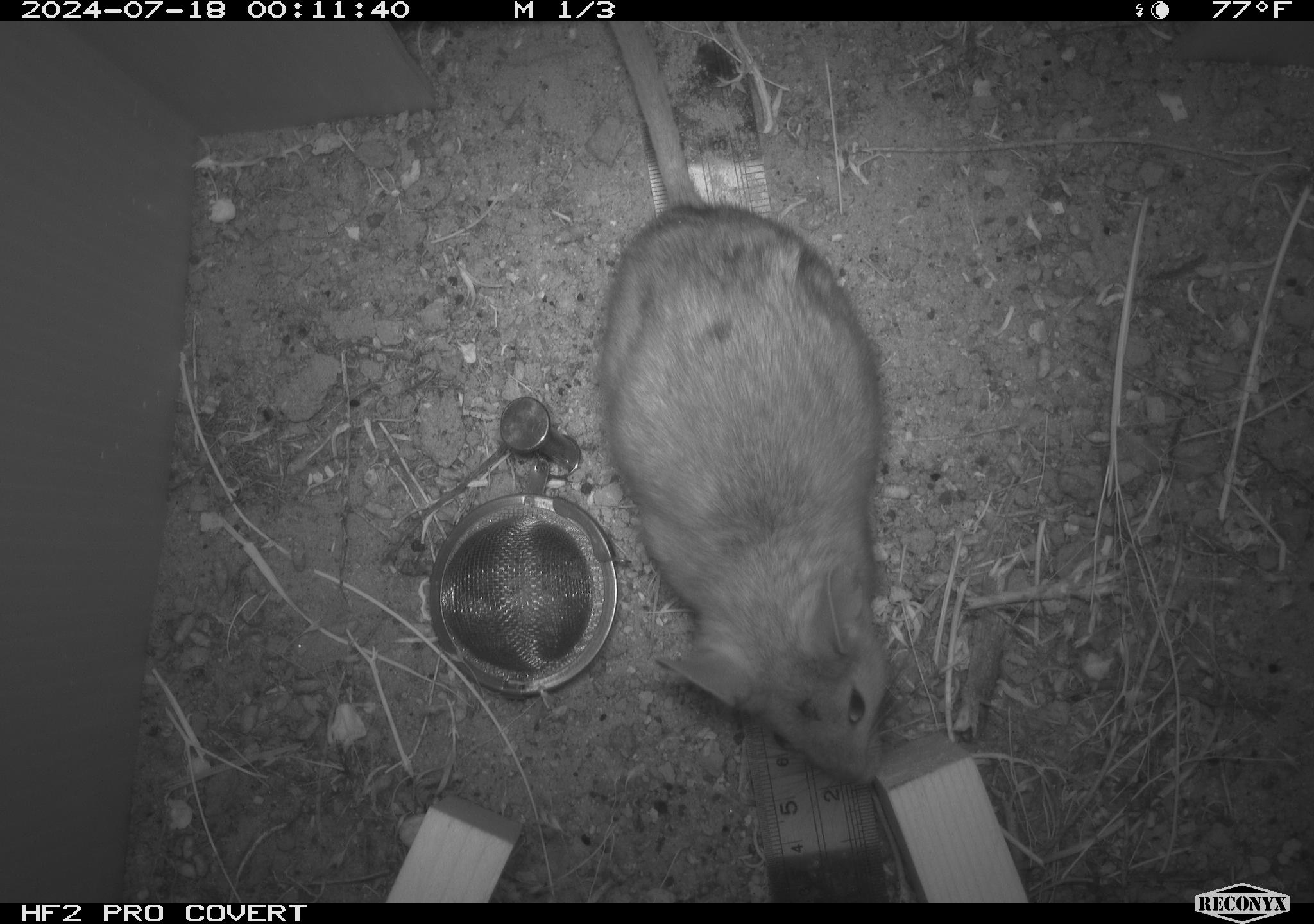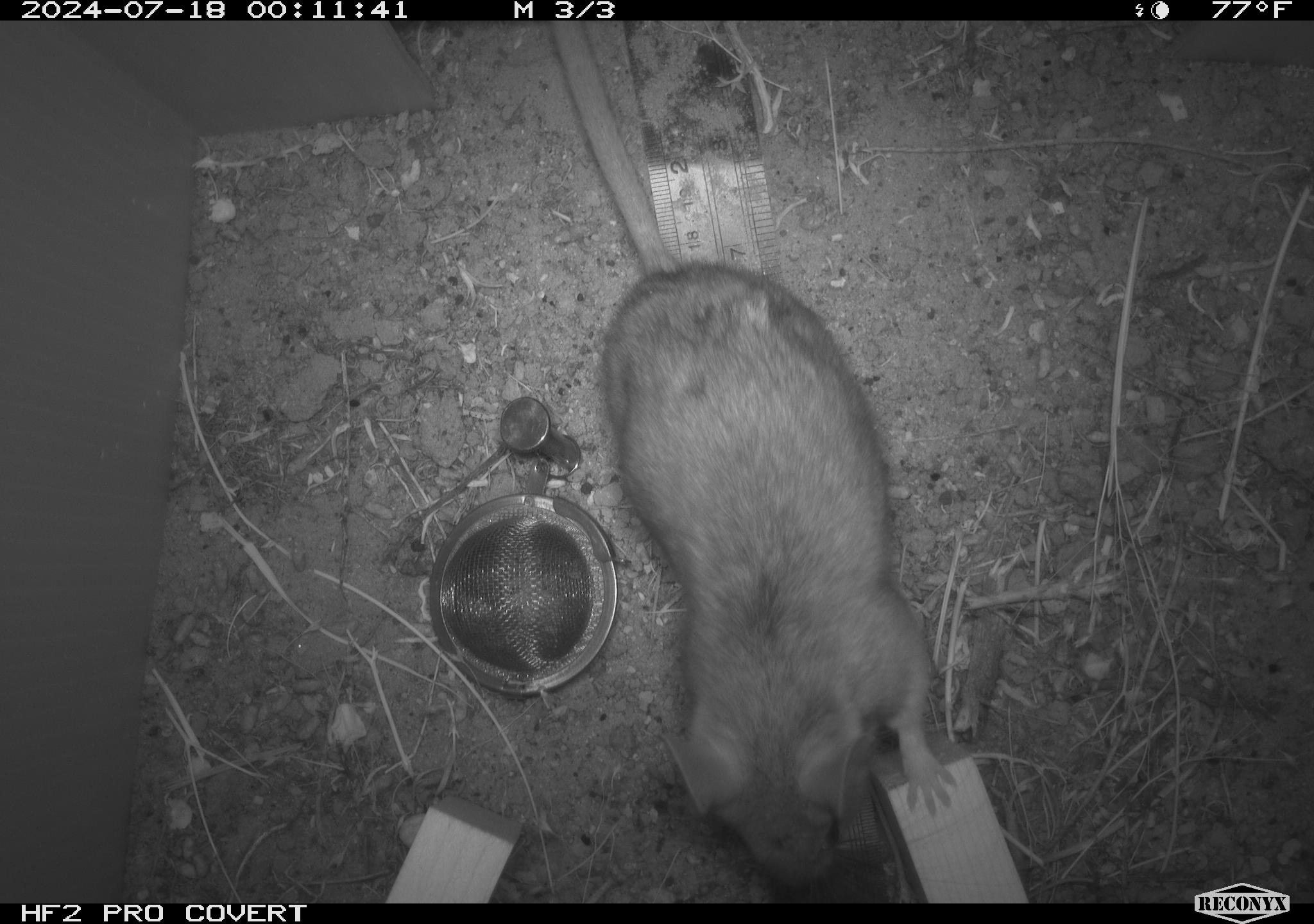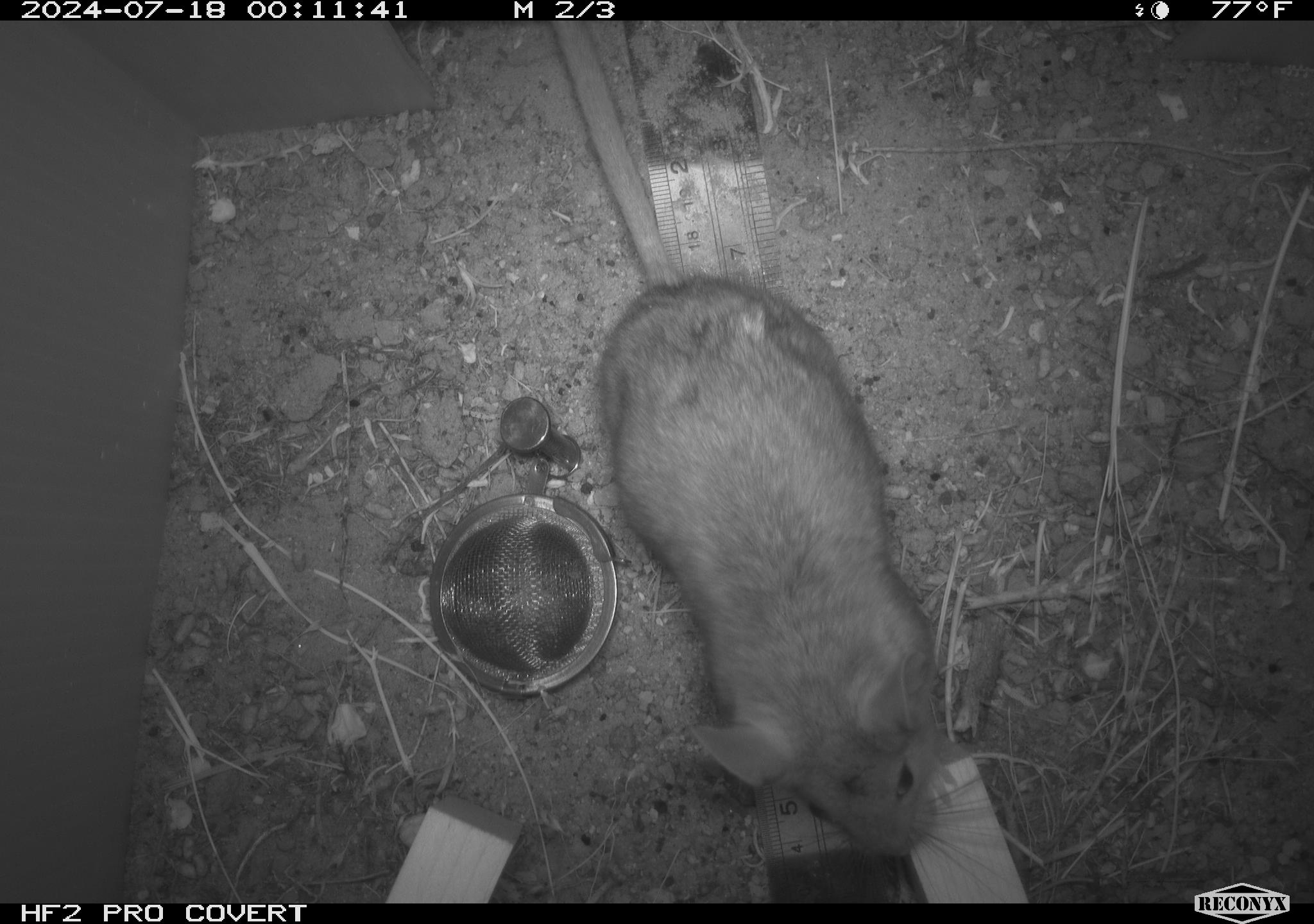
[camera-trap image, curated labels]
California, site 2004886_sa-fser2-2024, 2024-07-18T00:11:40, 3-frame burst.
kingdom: Animalia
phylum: Chordata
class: Mammalia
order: Rodentia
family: Cricetidae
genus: Neotoma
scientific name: Neotoma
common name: pack rat or woodrat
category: neotoma species